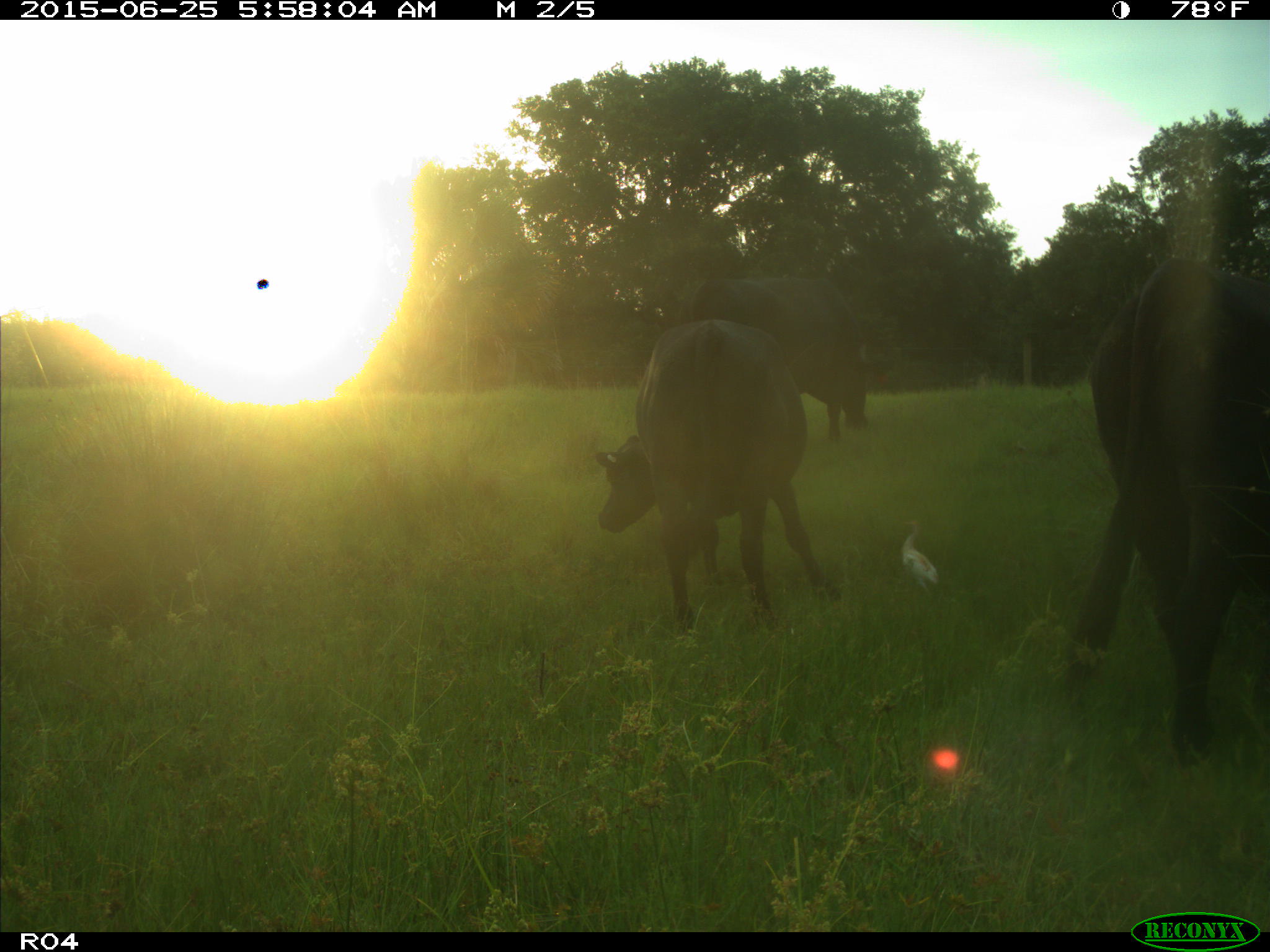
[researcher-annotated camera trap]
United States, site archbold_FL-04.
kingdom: Animalia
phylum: Chordata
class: Mammalia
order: Artiodactyla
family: Bovidae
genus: Bos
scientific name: Bos taurus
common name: domestic cow